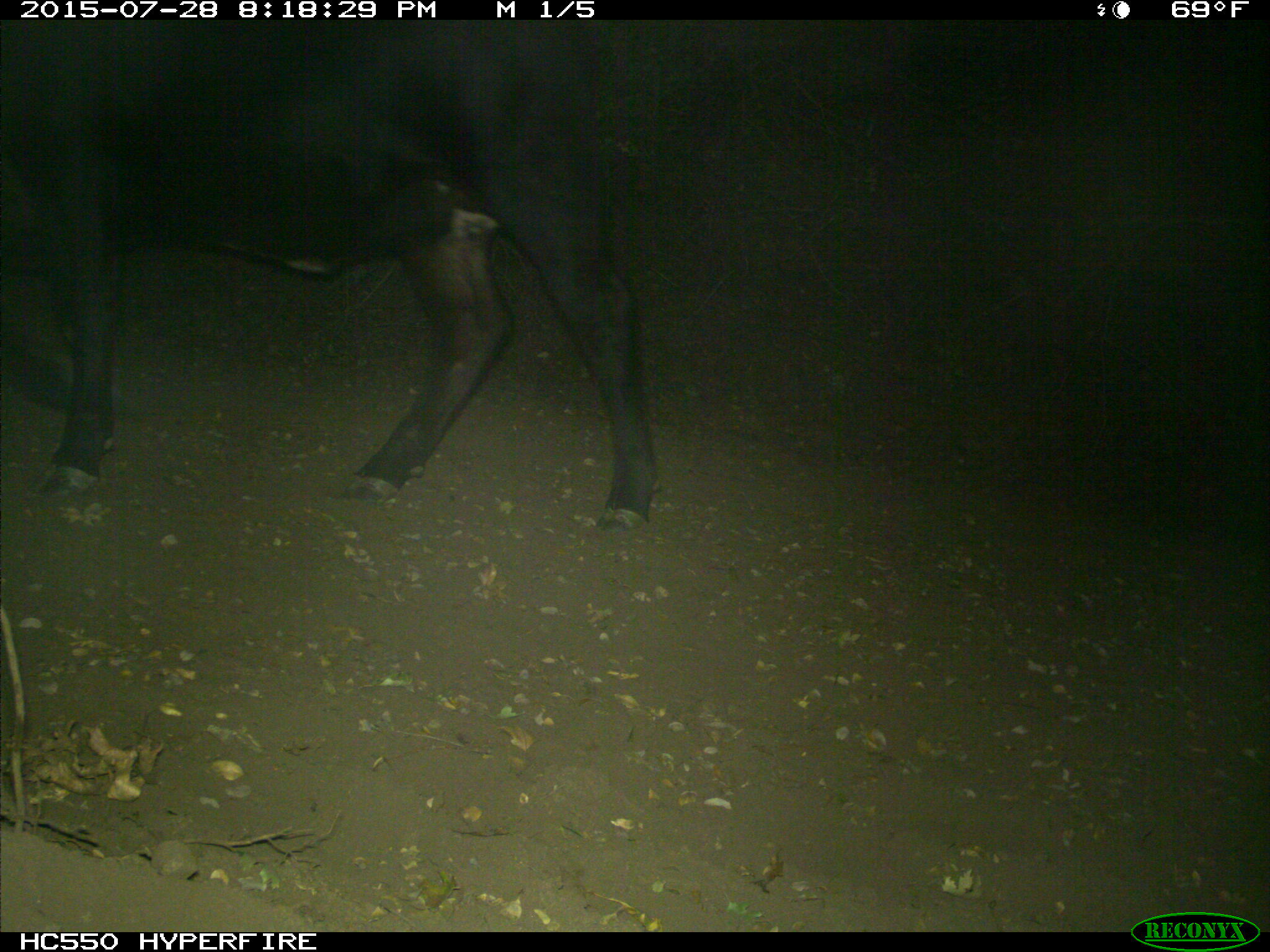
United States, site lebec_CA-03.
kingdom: Animalia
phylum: Chordata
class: Mammalia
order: Artiodactyla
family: Bovidae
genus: Bos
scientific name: Bos taurus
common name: domestic cow